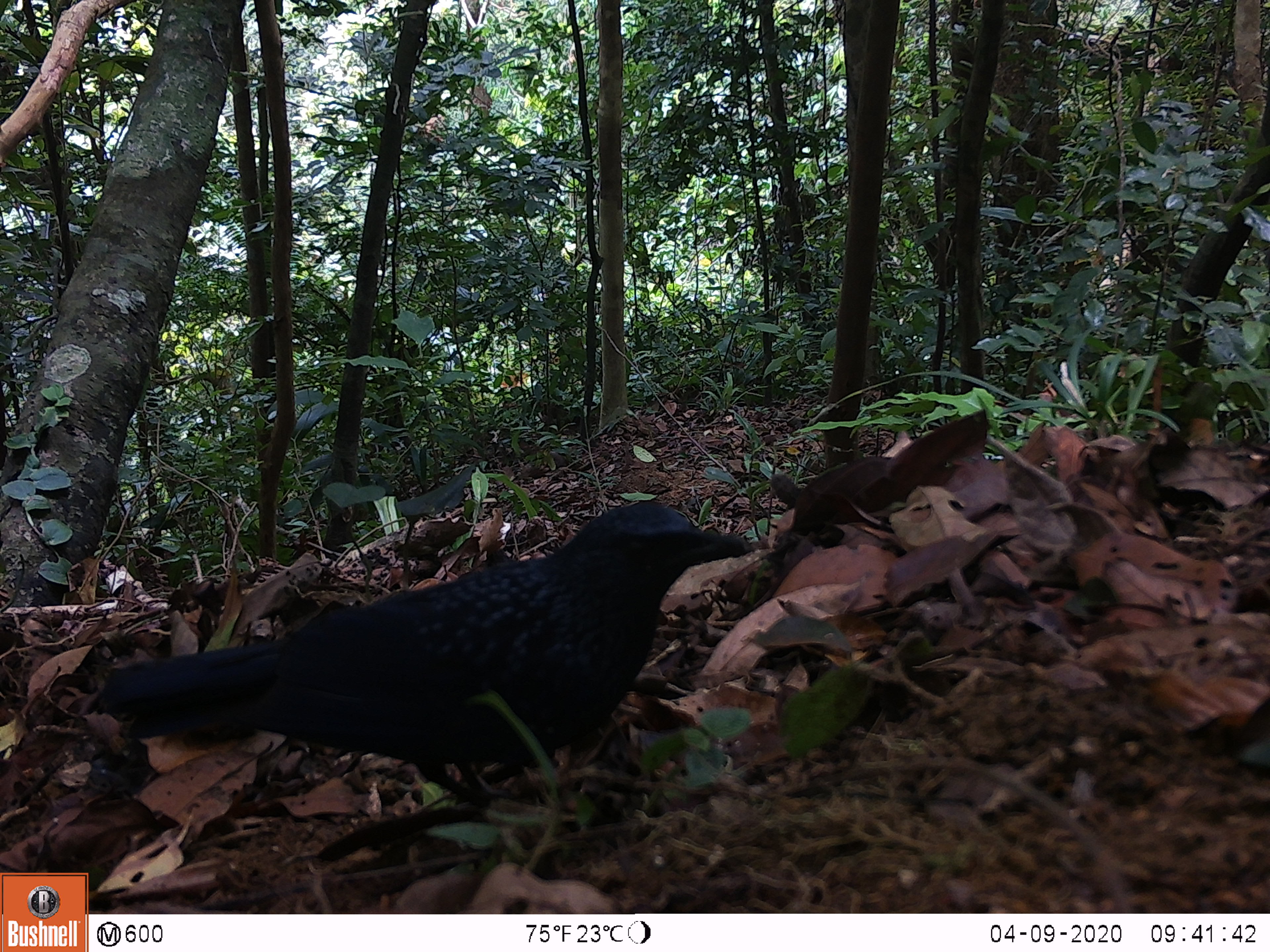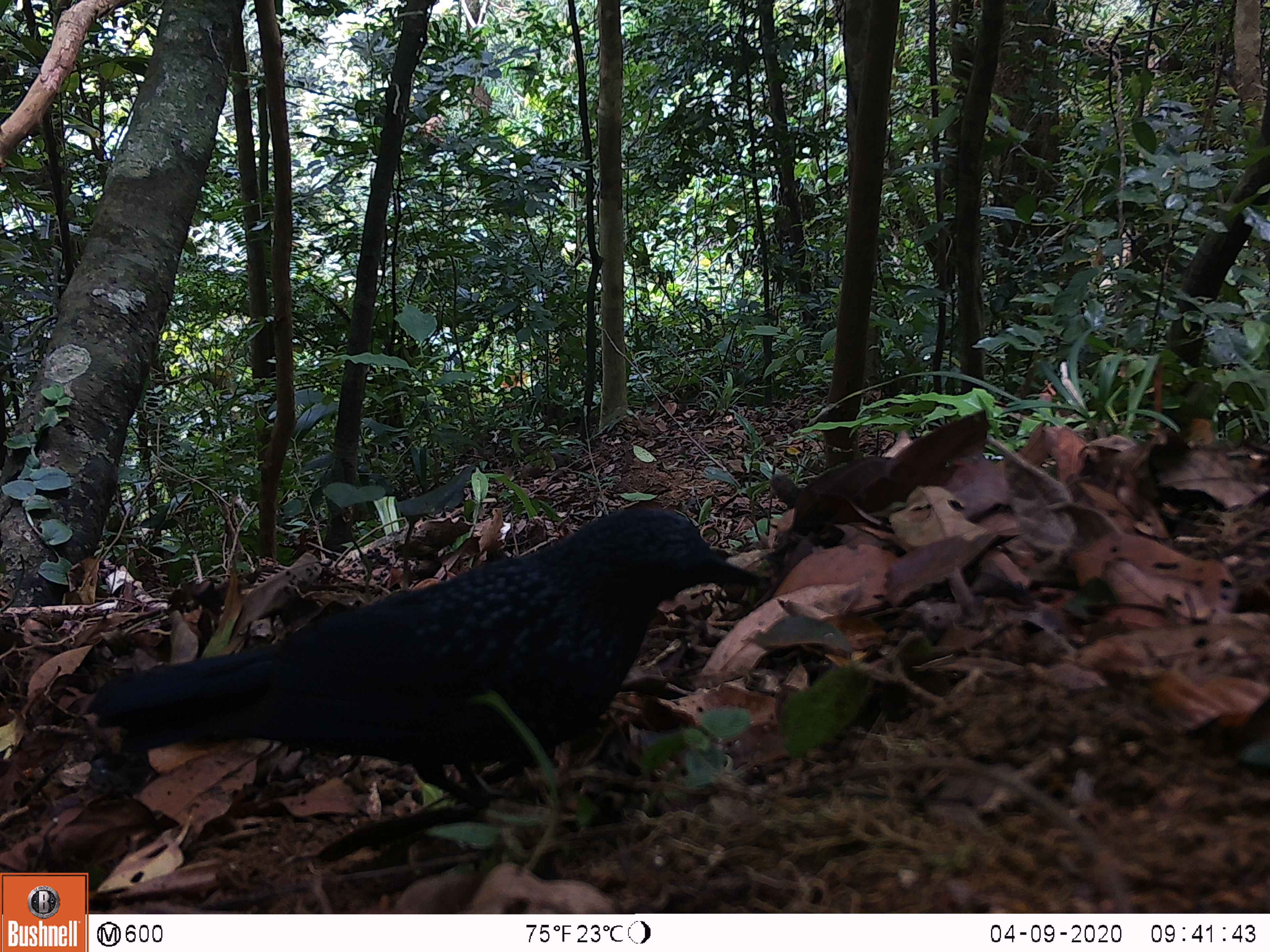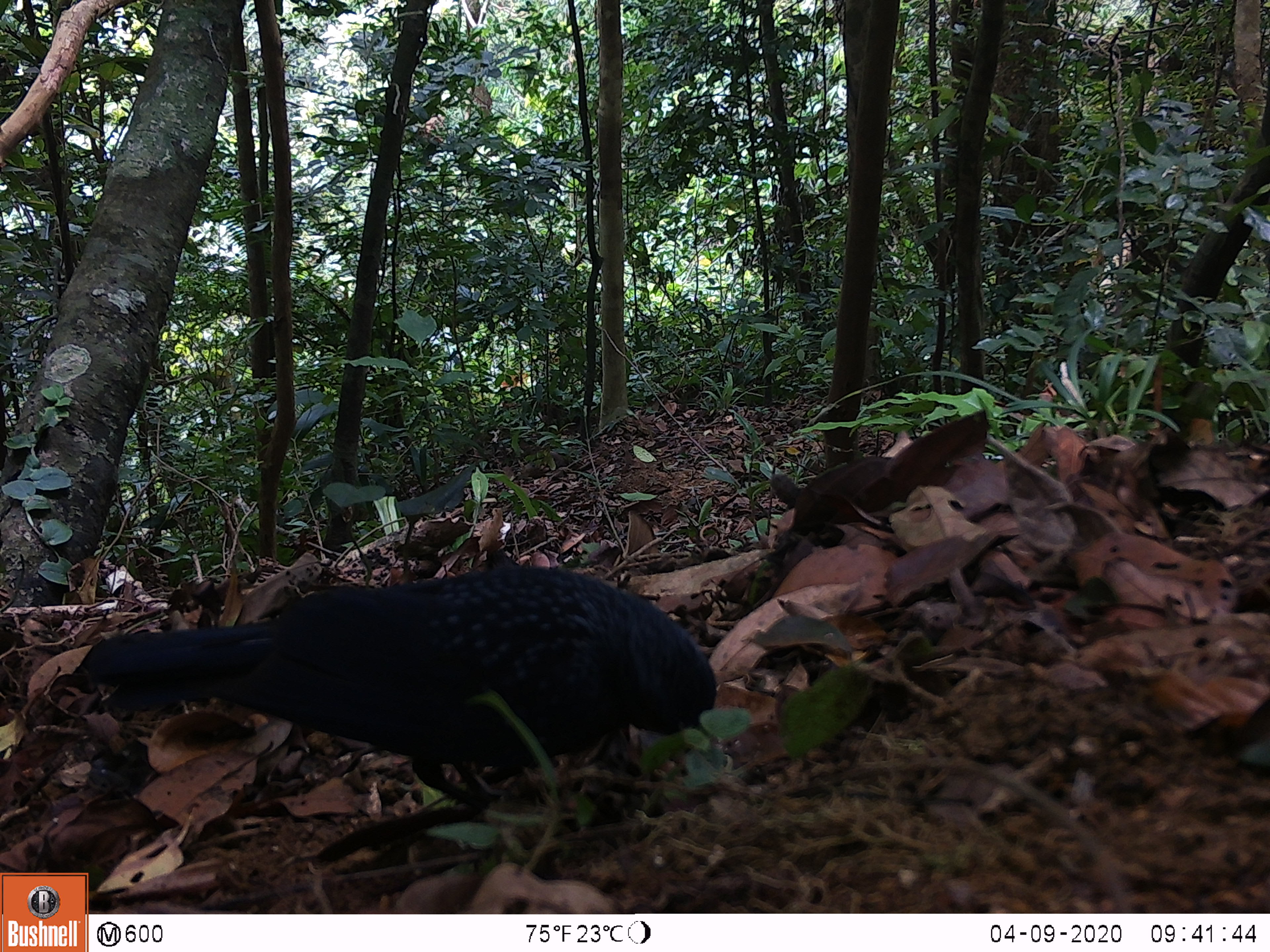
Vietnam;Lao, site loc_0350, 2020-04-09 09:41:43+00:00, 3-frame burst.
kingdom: Animalia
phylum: Chordata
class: Aves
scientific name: Aves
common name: bird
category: unidentified bird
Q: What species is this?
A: Unidentified bird (bird) (Aves).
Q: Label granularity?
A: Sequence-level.